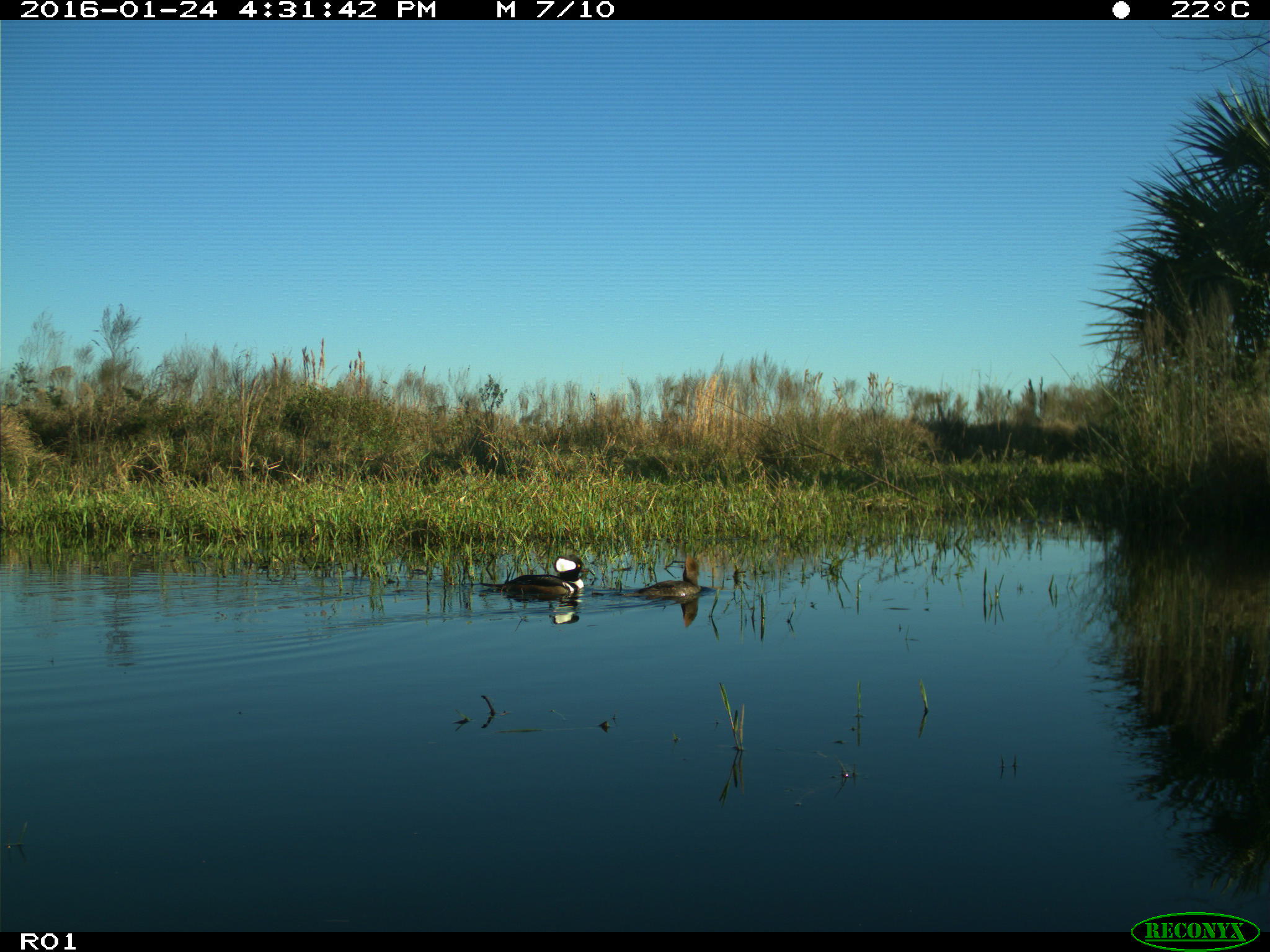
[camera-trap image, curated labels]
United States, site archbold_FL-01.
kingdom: Animalia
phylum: Chordata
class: Aves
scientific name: Aves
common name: birds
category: unidentified bird